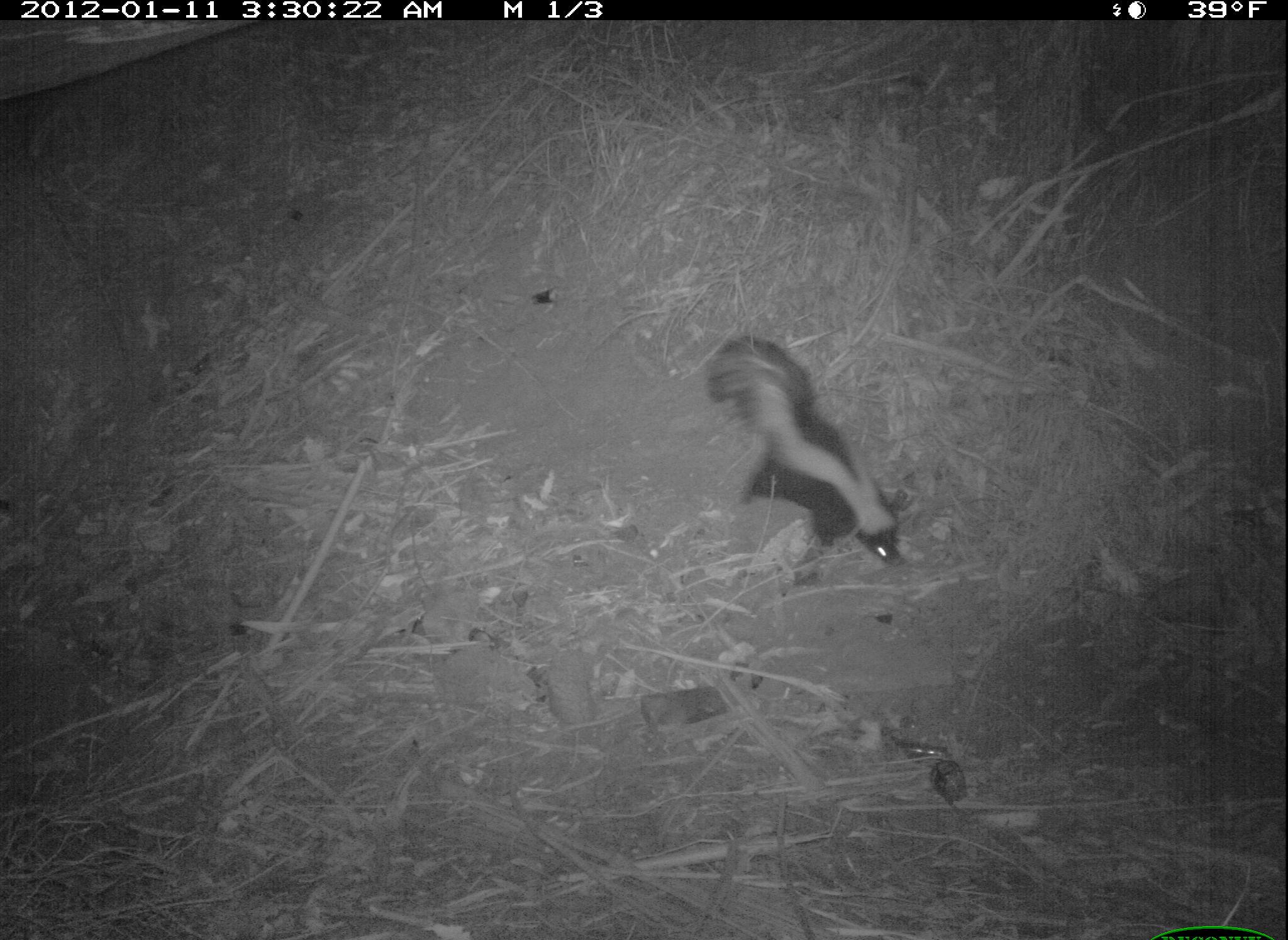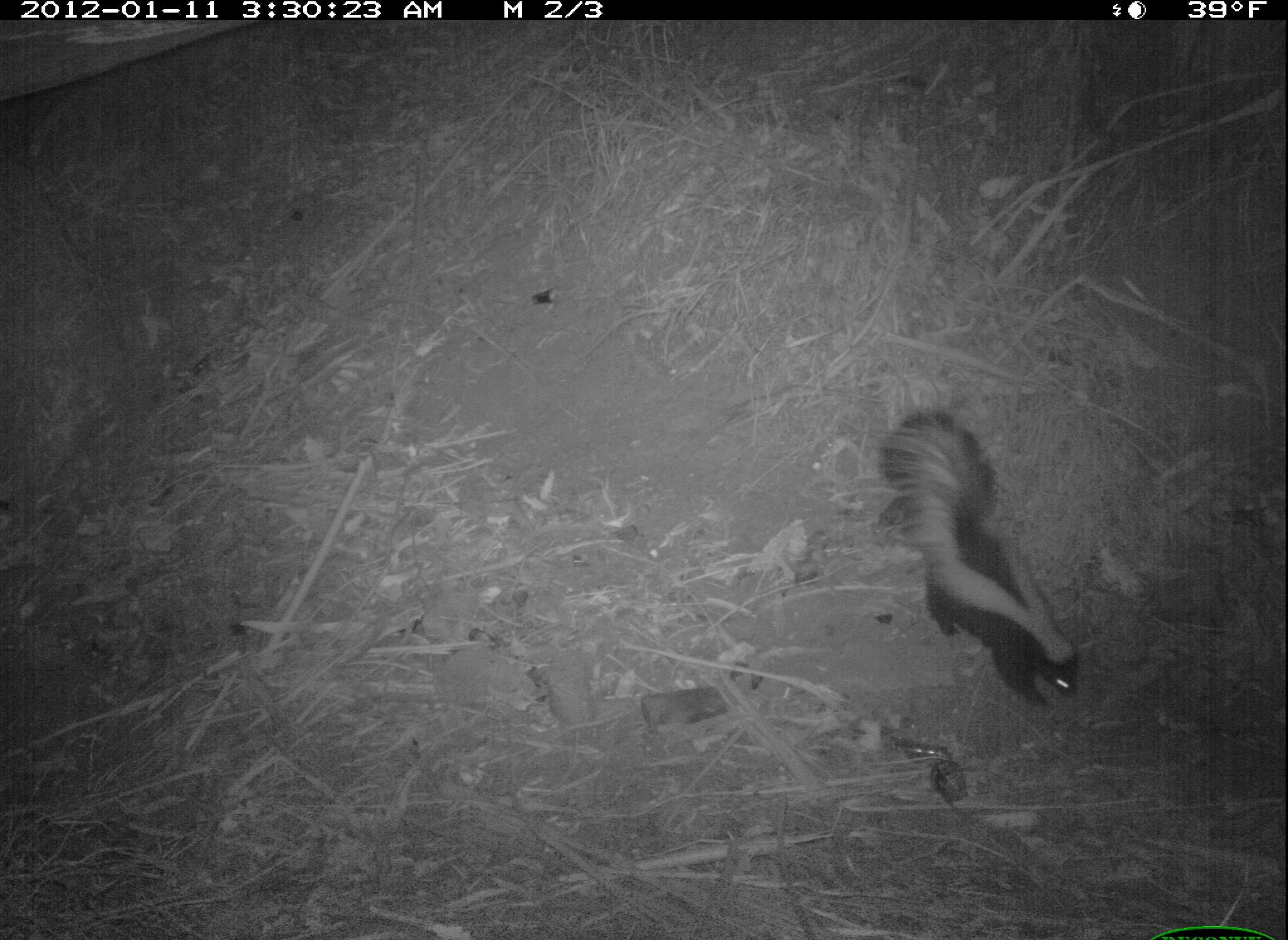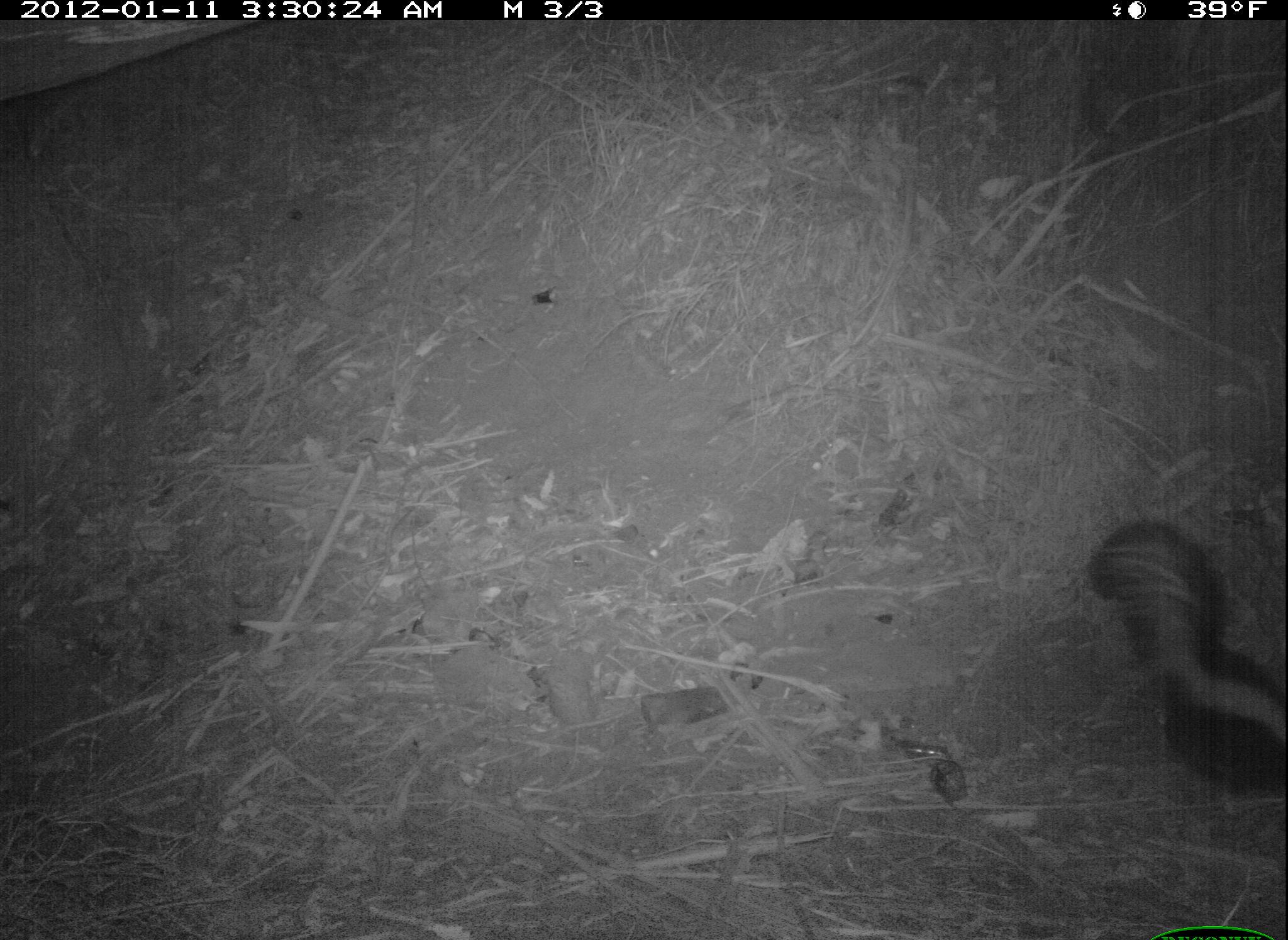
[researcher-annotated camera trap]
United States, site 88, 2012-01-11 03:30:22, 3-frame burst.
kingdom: Animalia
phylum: Chordata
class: Mammalia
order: Carnivora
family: Mephitidae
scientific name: Mephitidae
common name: skunk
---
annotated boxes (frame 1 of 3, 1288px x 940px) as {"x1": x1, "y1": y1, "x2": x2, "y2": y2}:
skunk: {"x1": 700, "y1": 317, "x2": 920, "y2": 585}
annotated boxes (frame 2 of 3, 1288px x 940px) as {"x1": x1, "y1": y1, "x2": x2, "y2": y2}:
skunk: {"x1": 877, "y1": 404, "x2": 1090, "y2": 718}